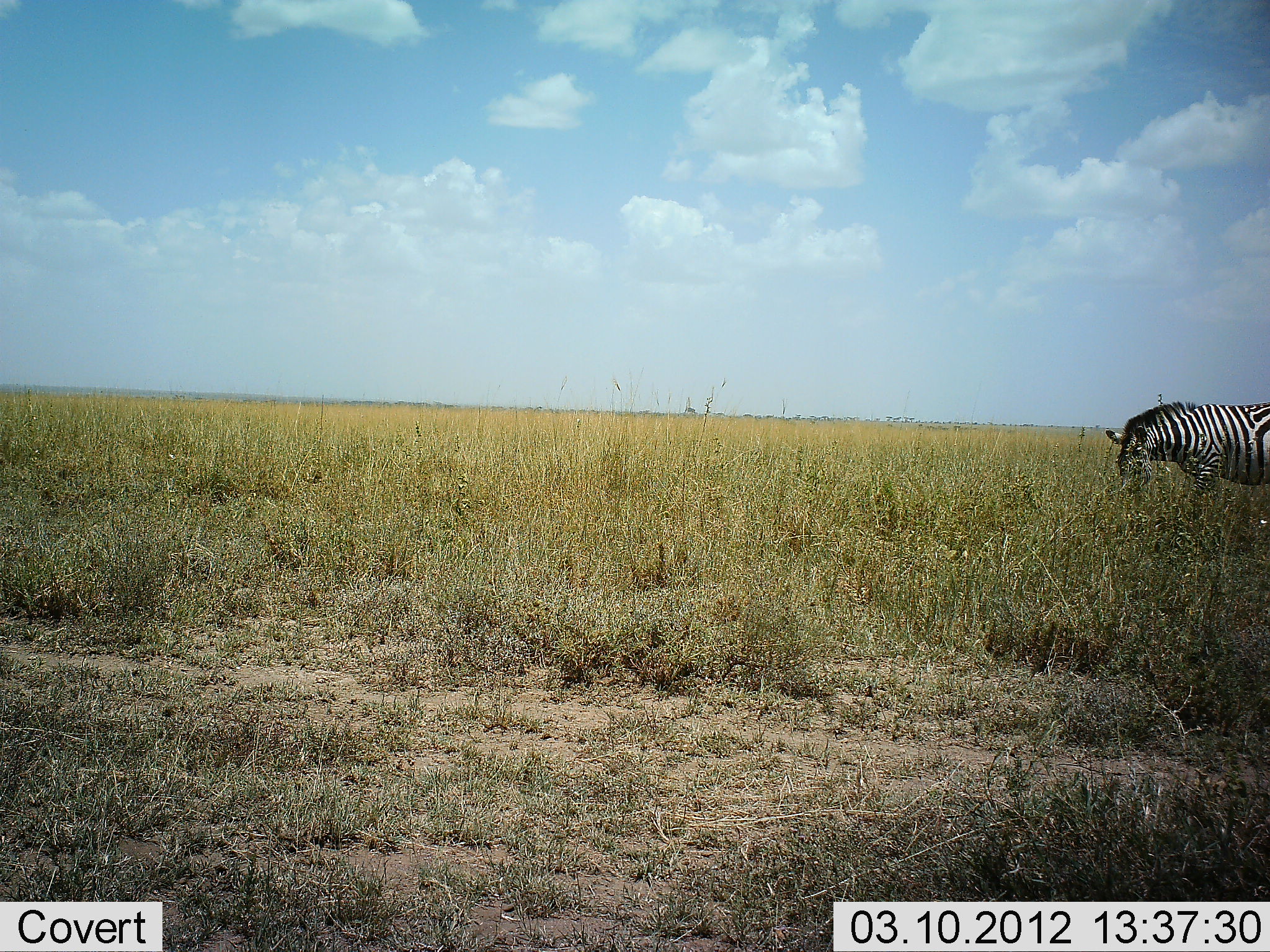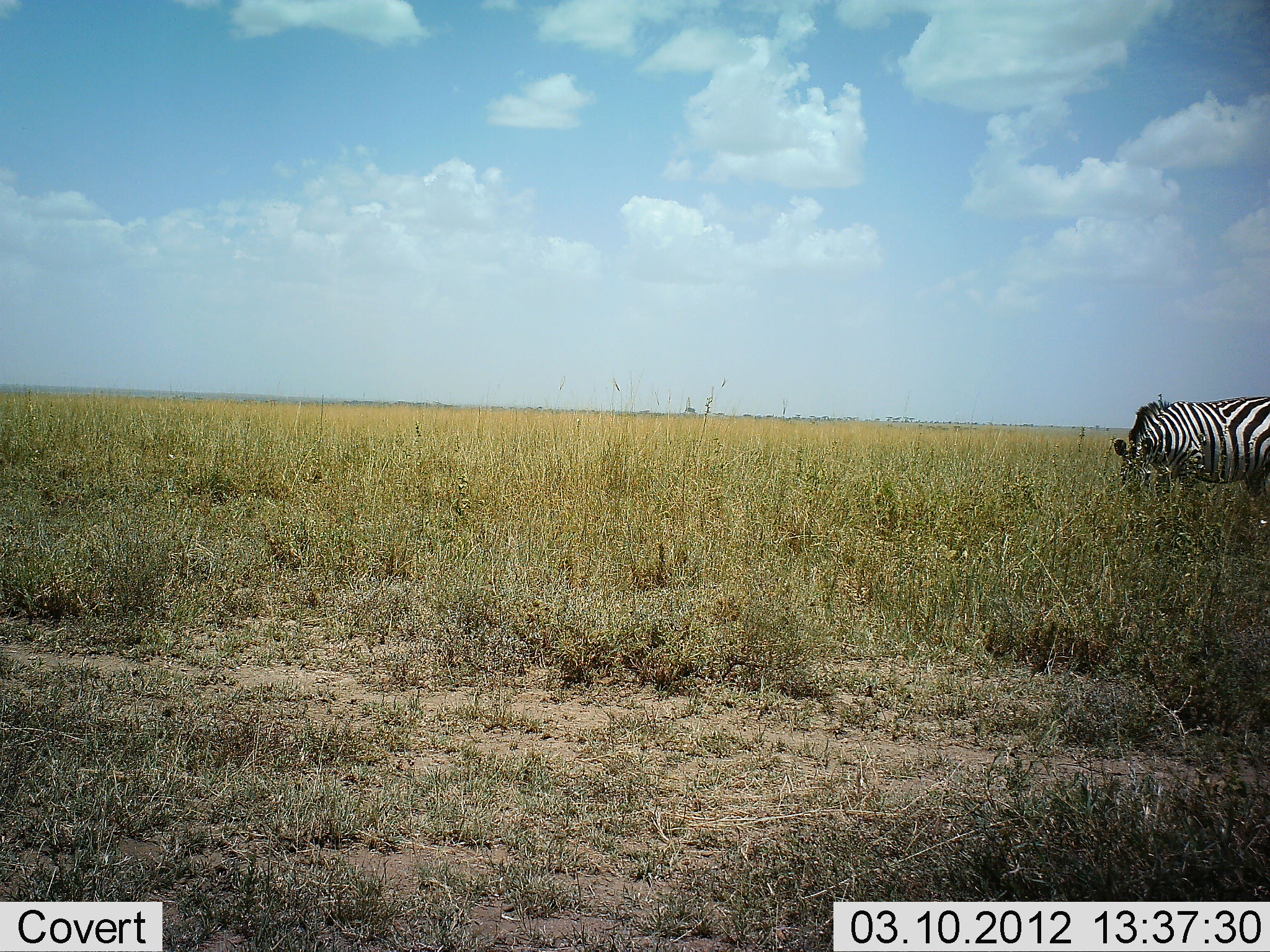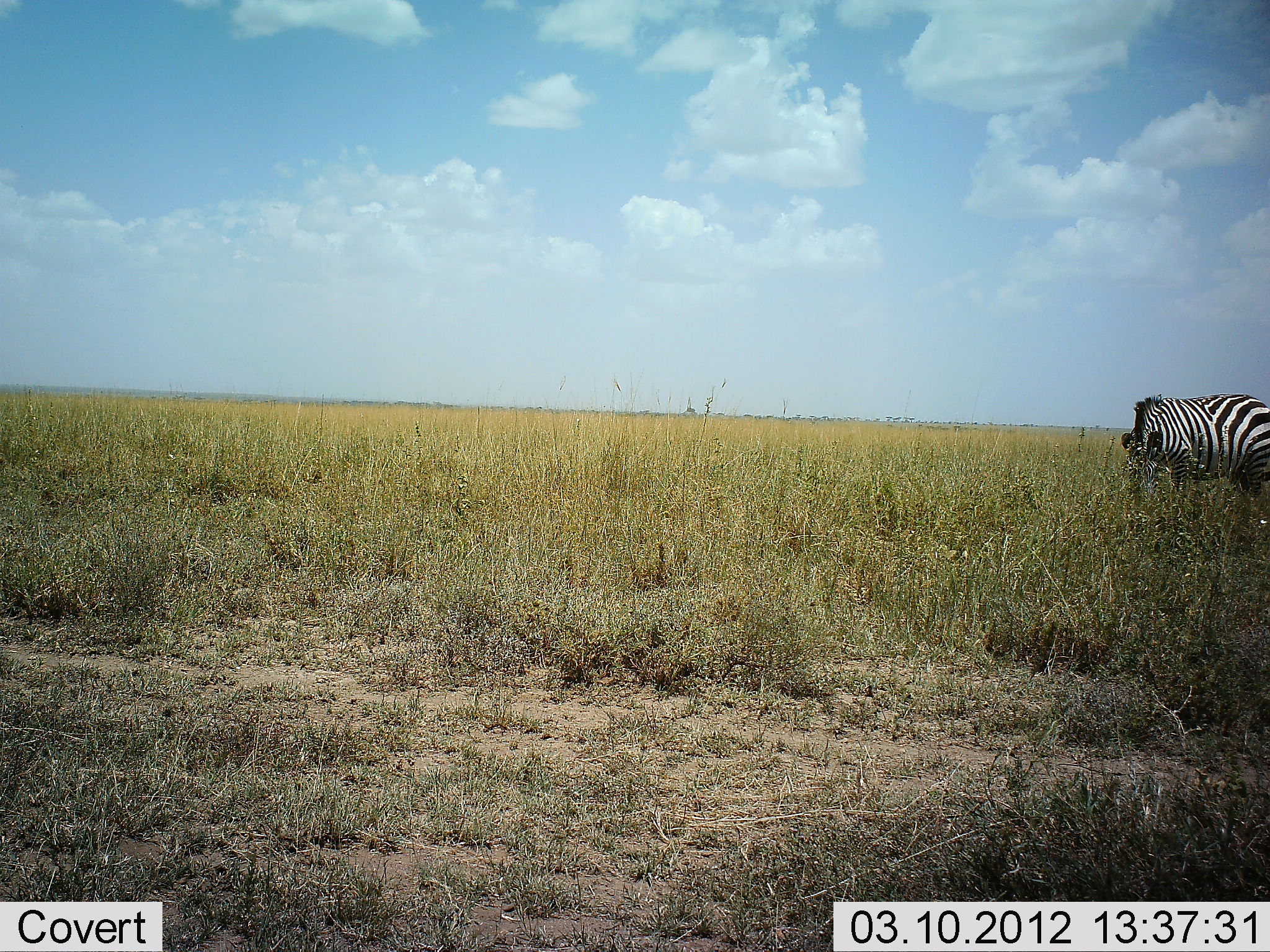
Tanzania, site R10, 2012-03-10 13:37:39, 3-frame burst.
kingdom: Animalia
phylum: Chordata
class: Mammalia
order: Perissodactyla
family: Equidae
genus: Equus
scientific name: Equus quagga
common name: plains zebra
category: zebra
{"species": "zebra (plains zebra) (Equus quagga)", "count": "1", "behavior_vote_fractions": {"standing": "21%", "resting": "0%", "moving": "0%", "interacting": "0%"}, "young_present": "0%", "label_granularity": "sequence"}